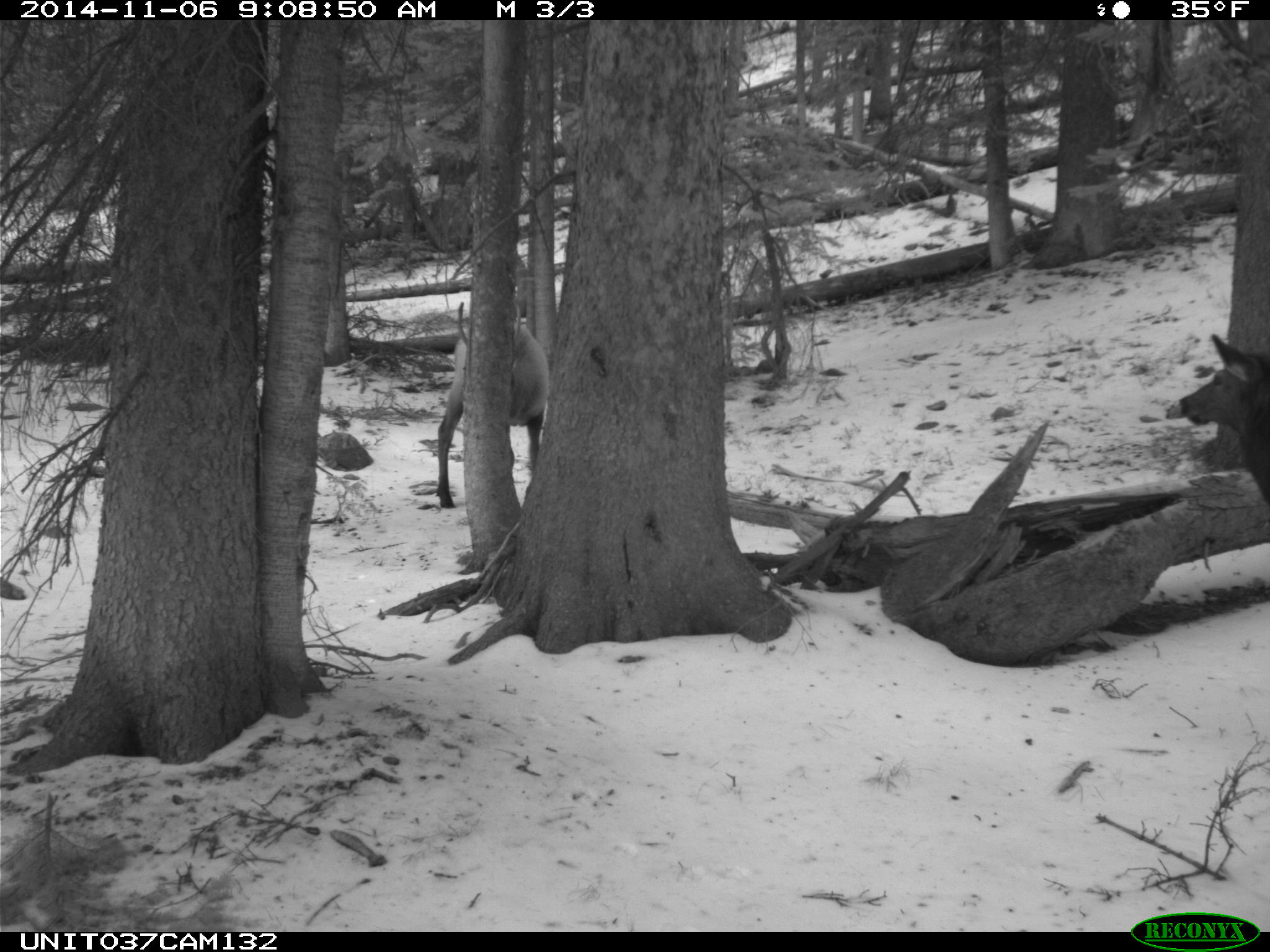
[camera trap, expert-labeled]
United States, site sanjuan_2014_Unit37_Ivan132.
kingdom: Animalia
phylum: Chordata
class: Mammalia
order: Artiodactyla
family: Cervidae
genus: Cervus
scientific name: Cervus elaphus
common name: red deer